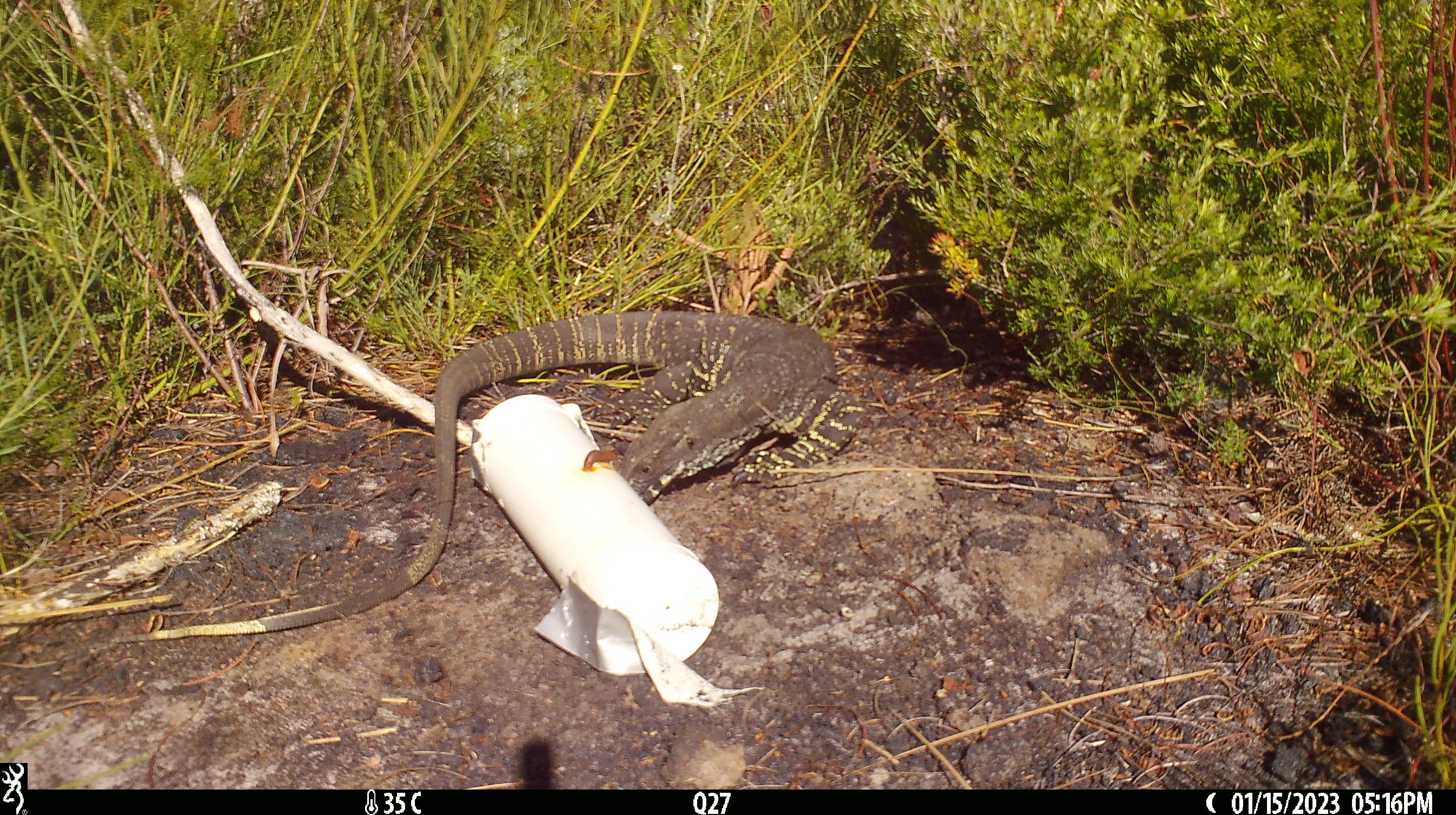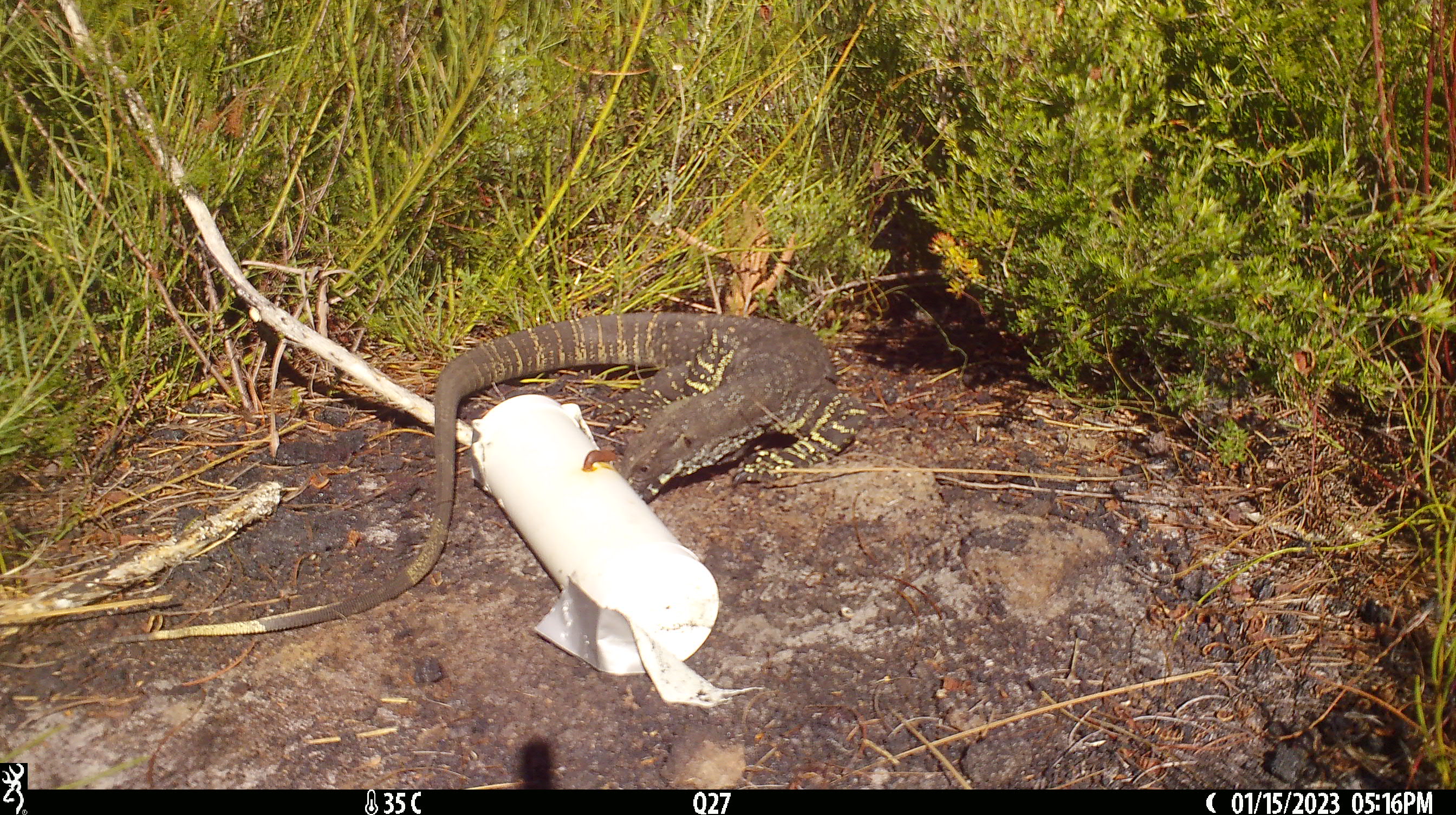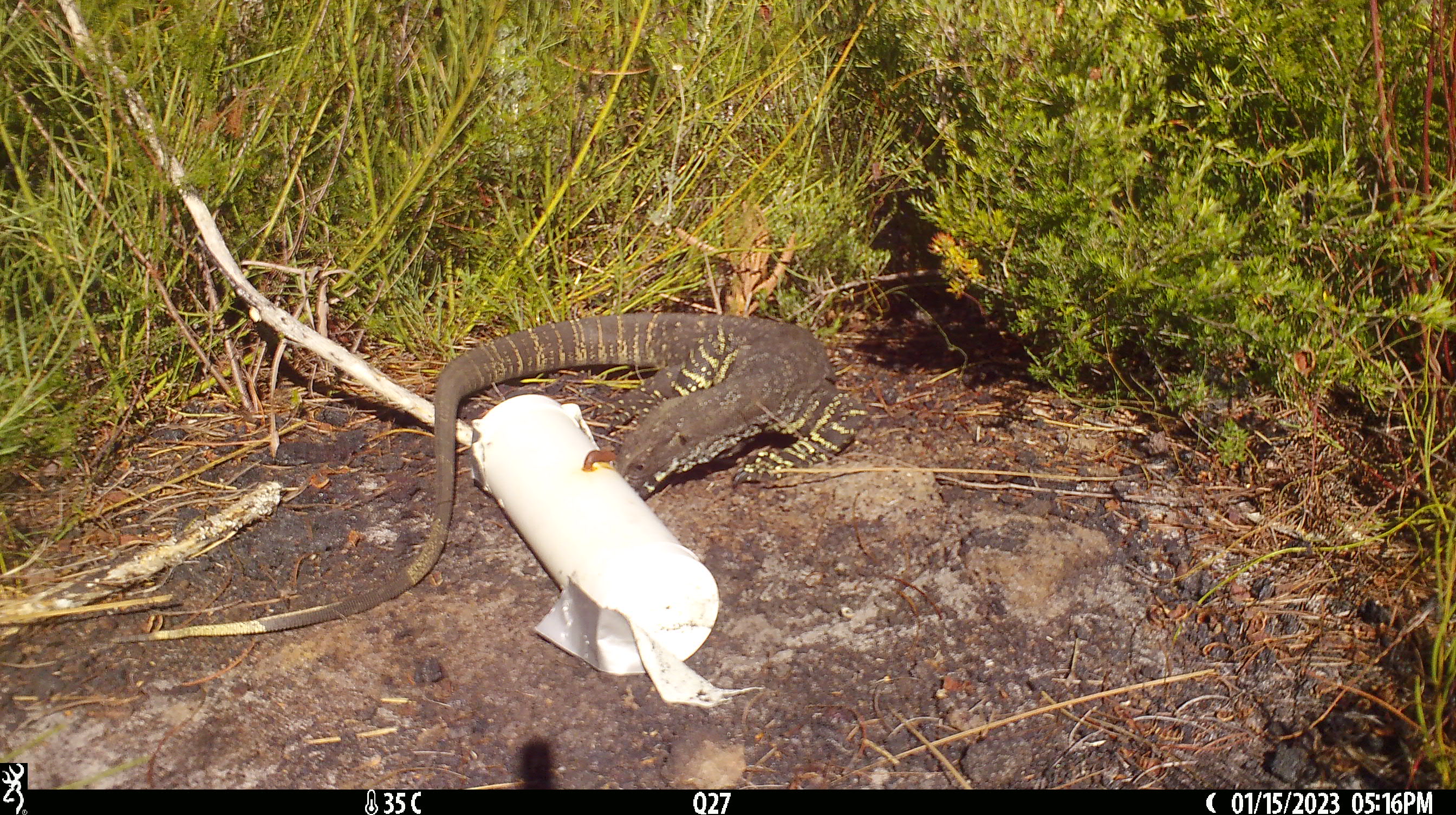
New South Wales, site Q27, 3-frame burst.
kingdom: Animalia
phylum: Chordata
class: Reptilia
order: Squamata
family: Varanidae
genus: Varanus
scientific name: Varanus varius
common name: lace monitor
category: goanna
Goanna (lace monitor) (Varanus varius).